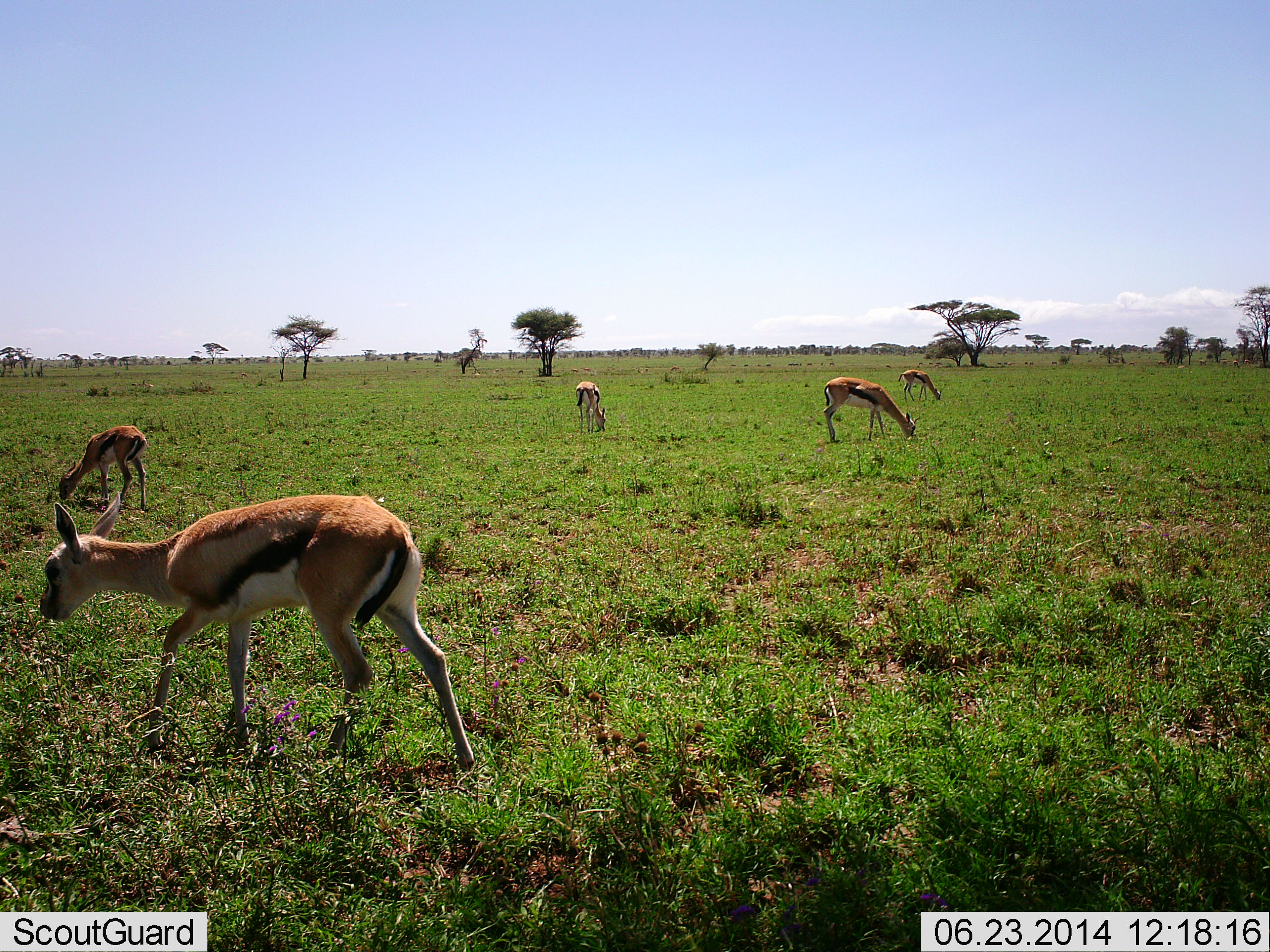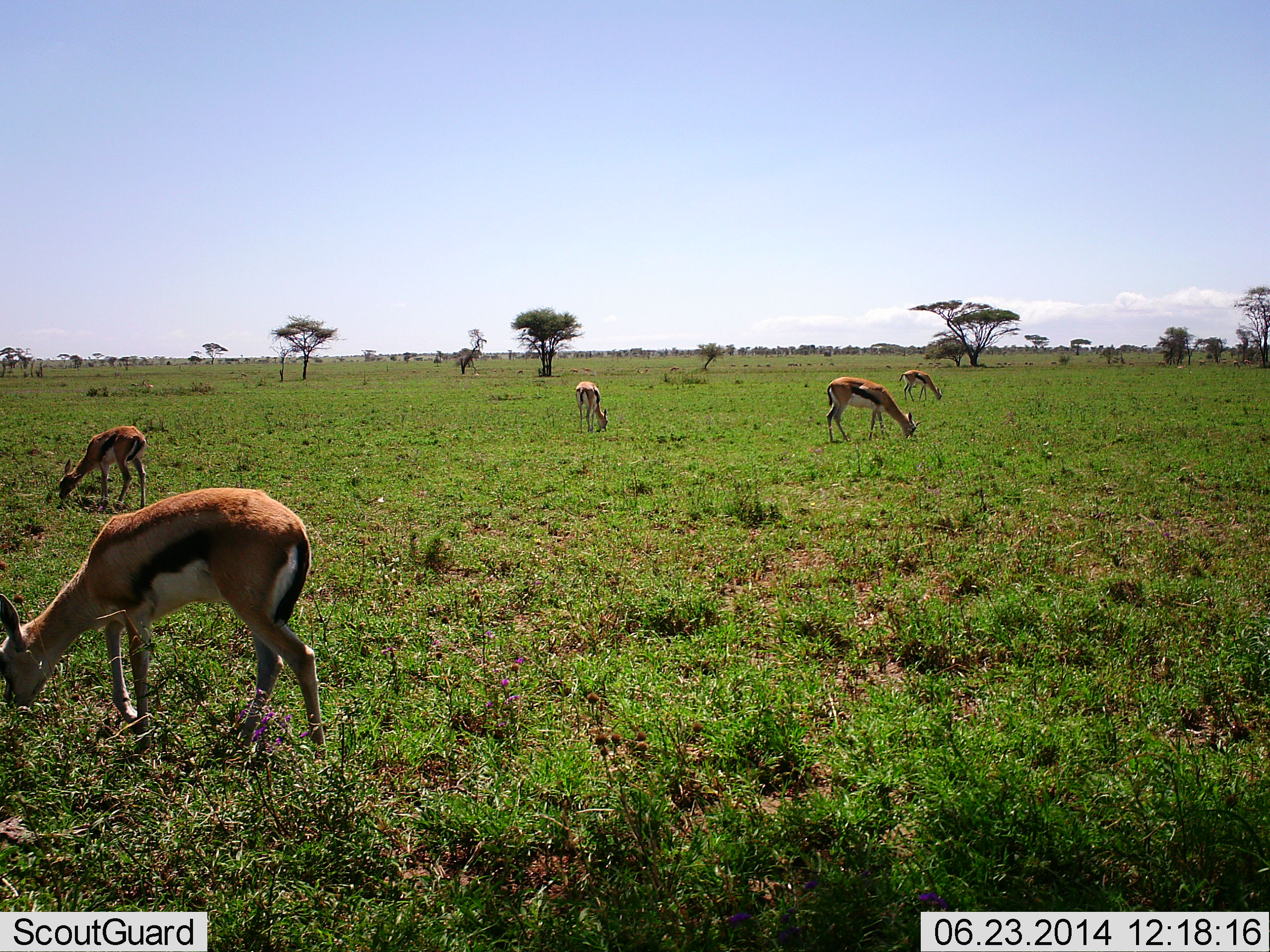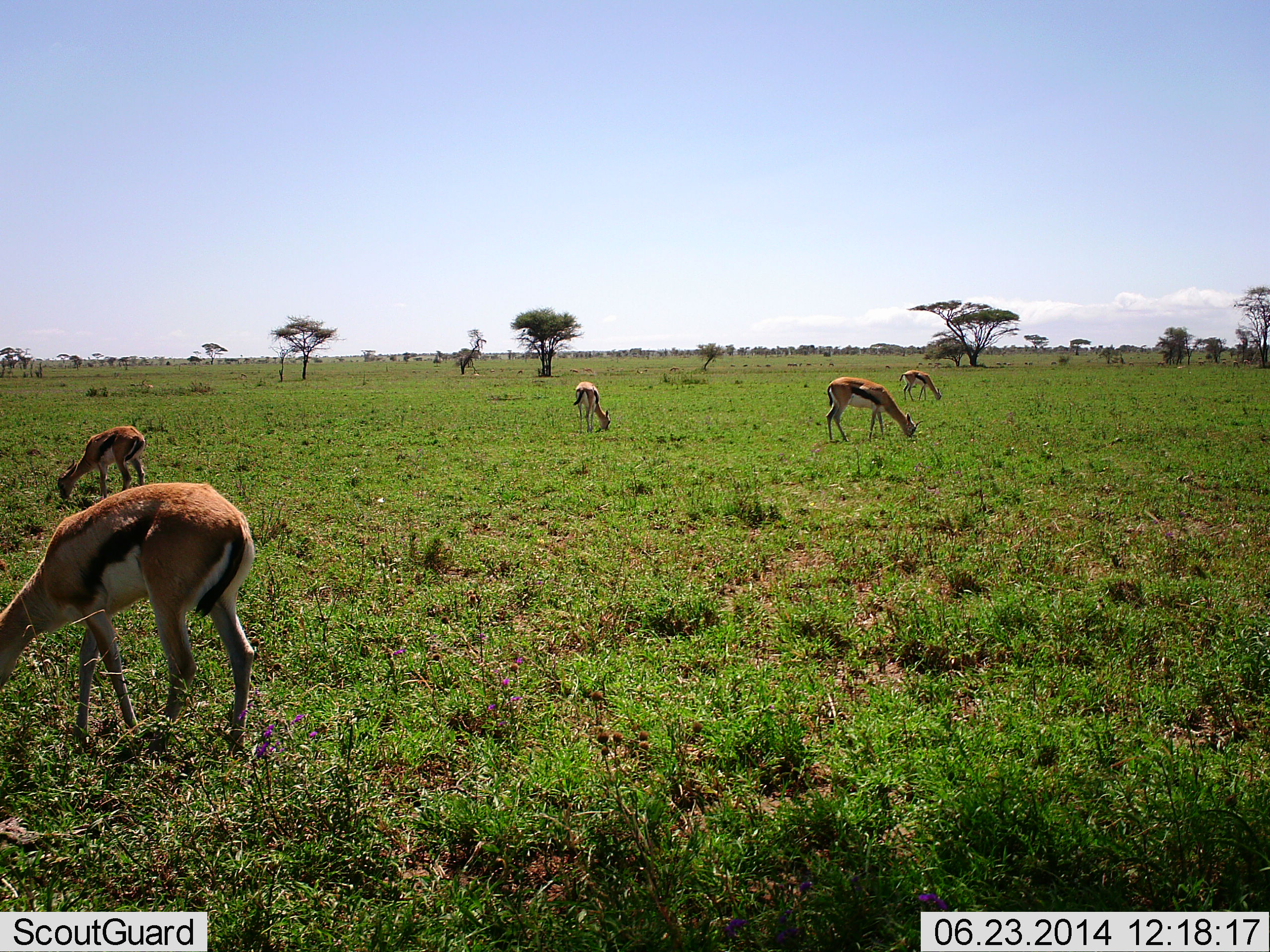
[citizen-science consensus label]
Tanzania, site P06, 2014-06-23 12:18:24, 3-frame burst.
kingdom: Animalia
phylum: Chordata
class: Mammalia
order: Artiodactyla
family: Bovidae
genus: Eudorcas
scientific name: Eudorcas thomsonii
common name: thomson's gazelle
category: gazellethomsons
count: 5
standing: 0%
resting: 0%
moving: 10%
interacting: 0%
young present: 0%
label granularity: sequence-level